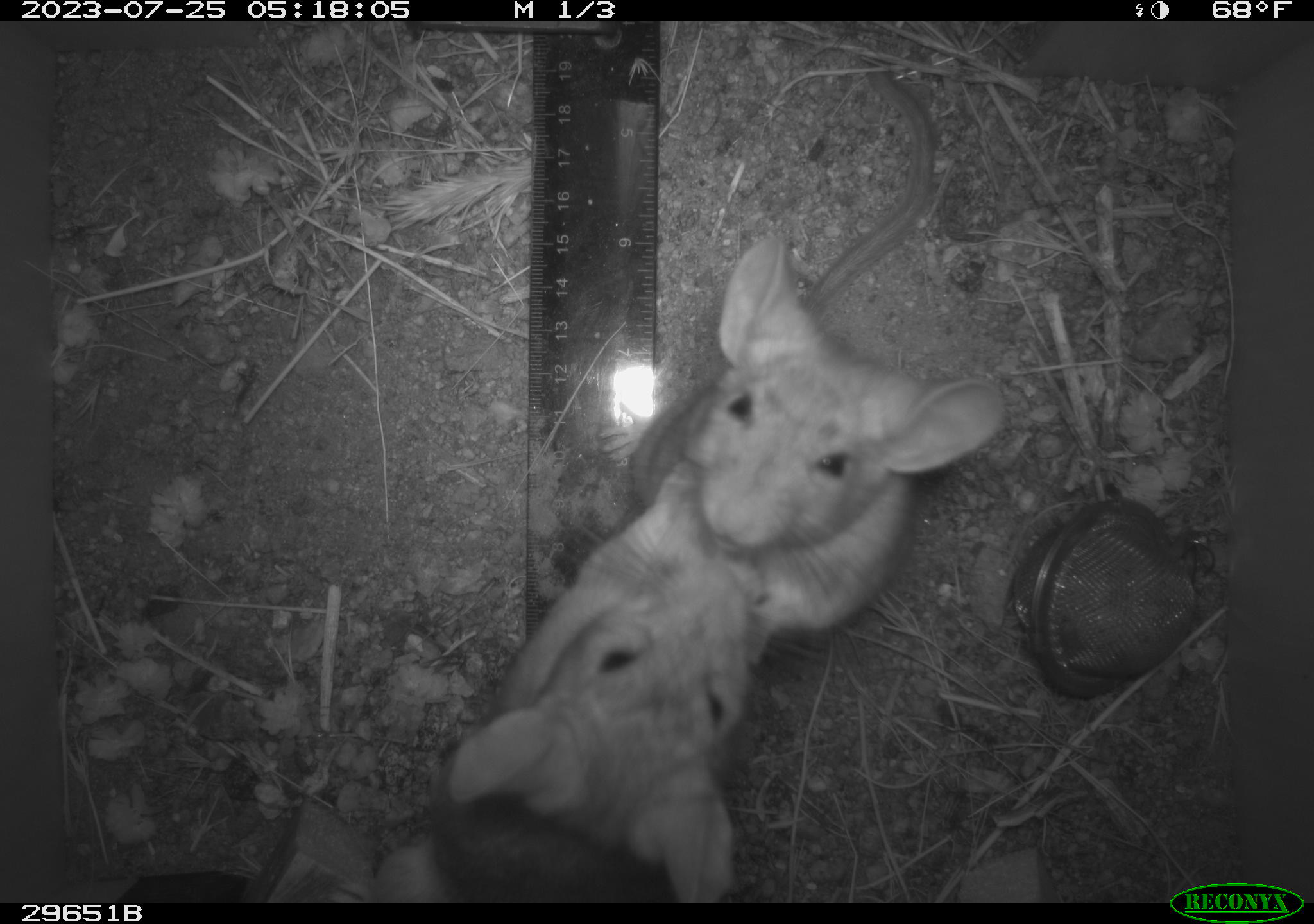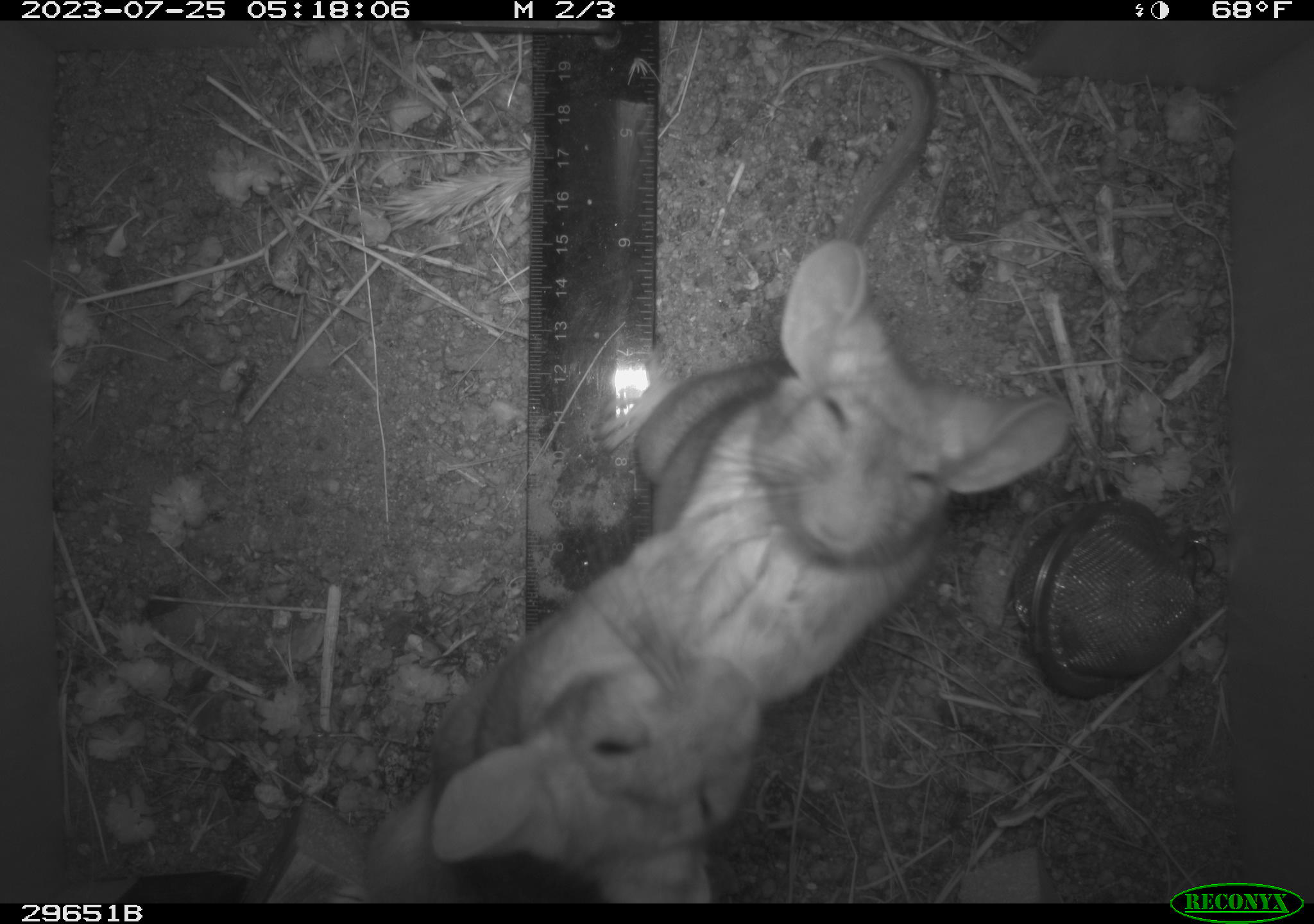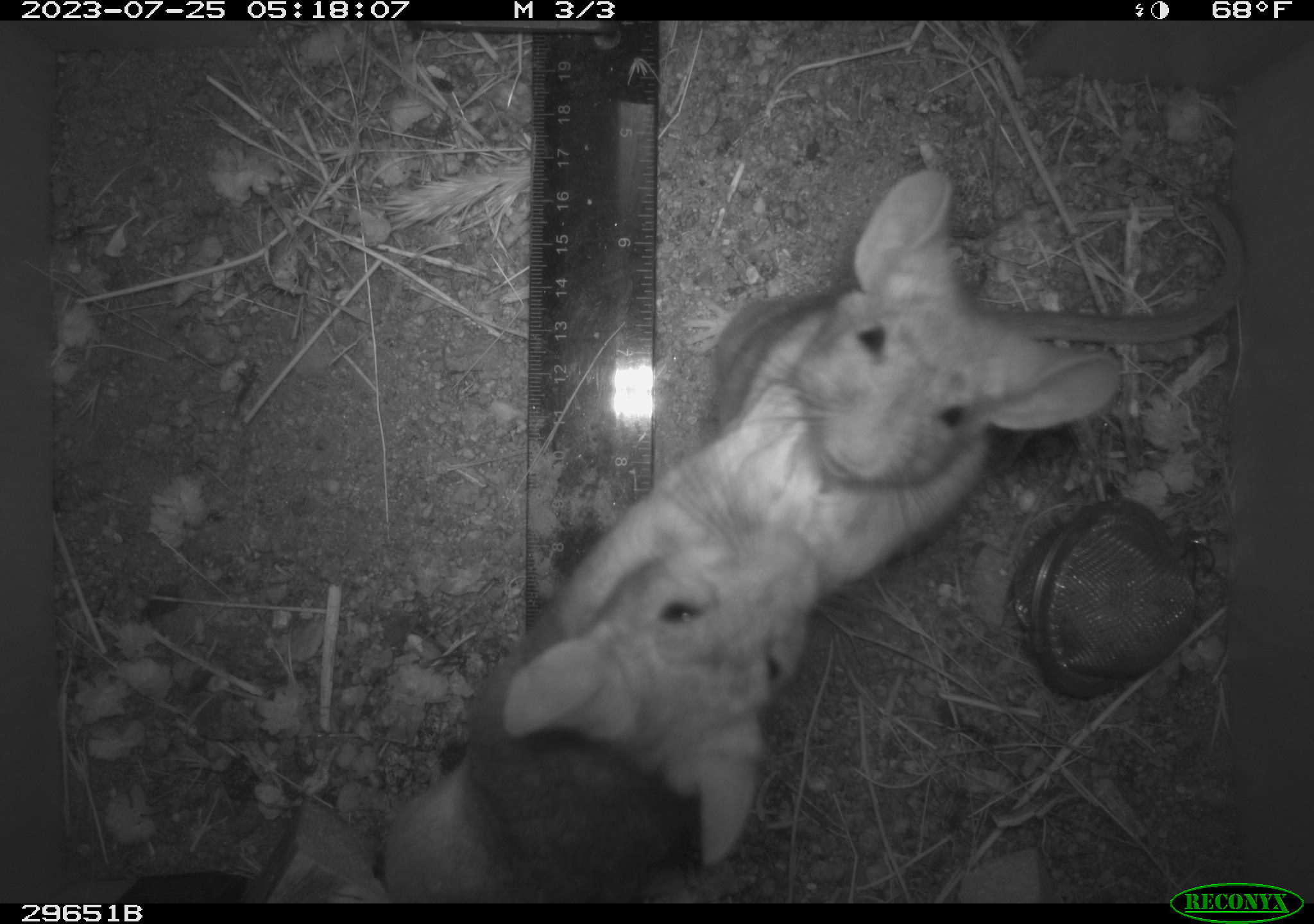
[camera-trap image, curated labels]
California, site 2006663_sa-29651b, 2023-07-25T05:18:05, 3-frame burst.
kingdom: Animalia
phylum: Chordata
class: Mammalia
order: Rodentia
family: Cricetidae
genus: Neotoma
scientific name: Neotoma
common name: pack rat or woodrat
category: neotoma species